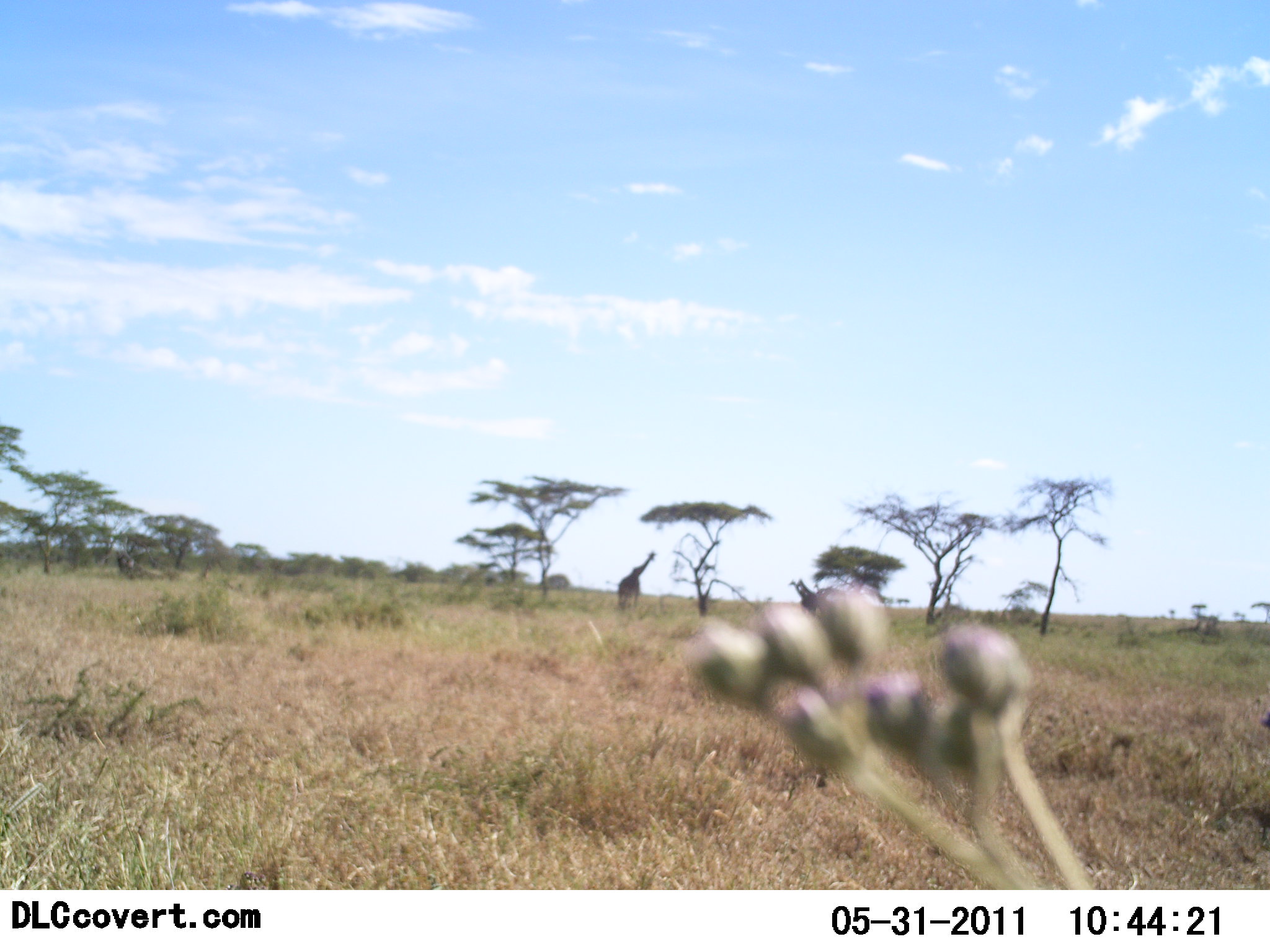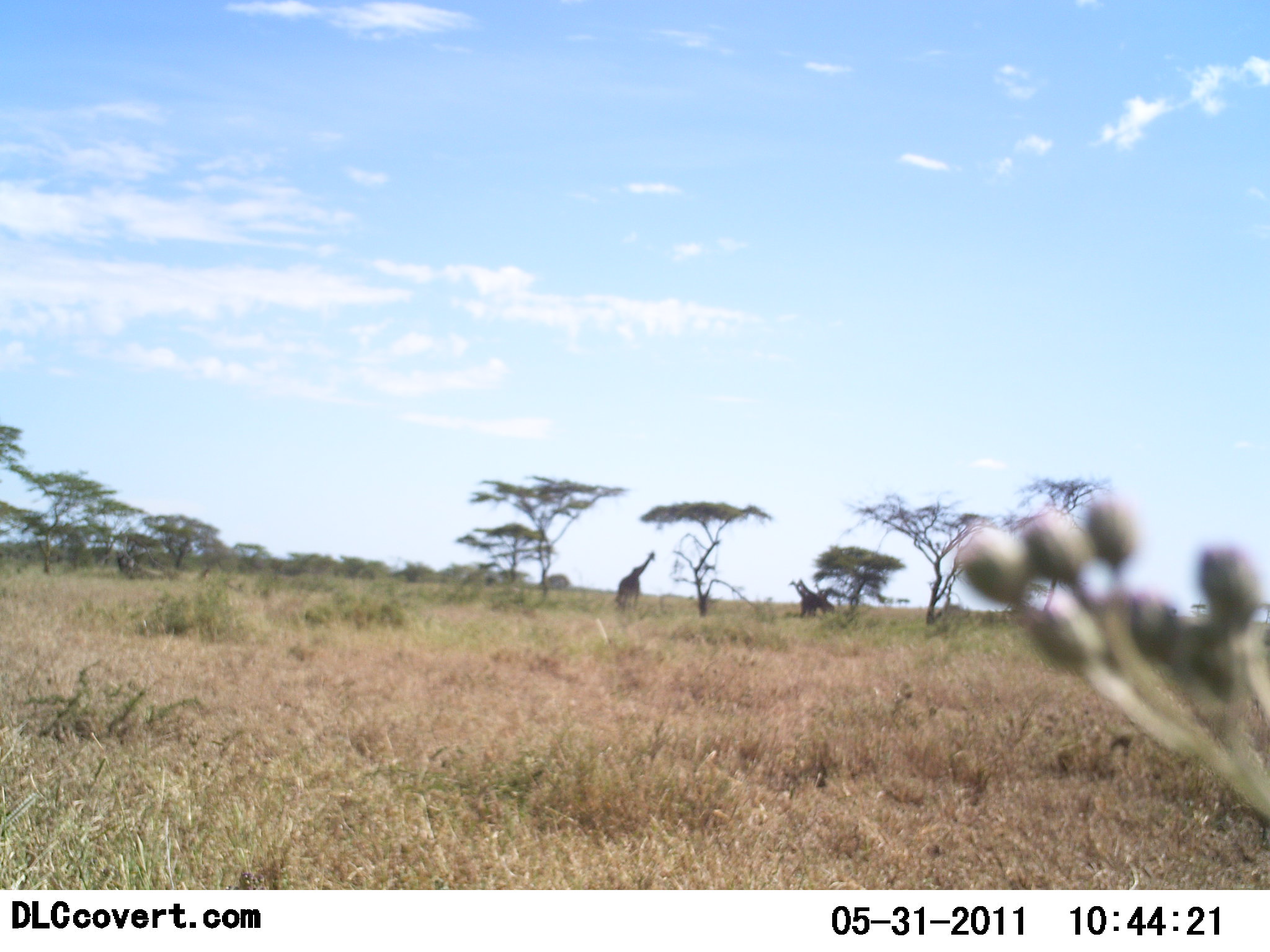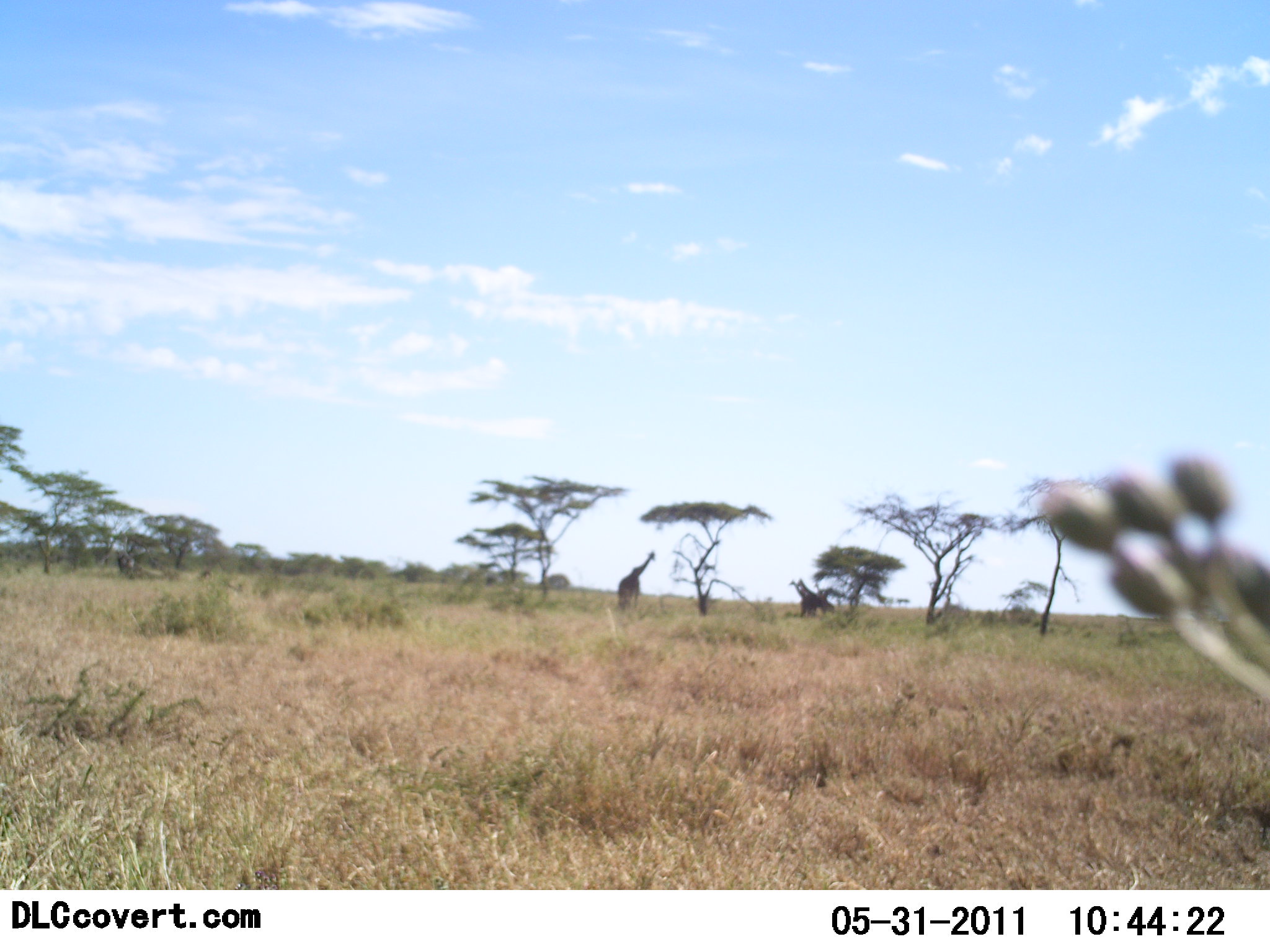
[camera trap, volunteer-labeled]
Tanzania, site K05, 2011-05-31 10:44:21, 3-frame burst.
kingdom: Animalia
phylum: Chordata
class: Mammalia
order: Artiodactyla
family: Giraffidae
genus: Giraffa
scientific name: Giraffa camelopardalis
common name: giraffe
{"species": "giraffe (Giraffa camelopardalis)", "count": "1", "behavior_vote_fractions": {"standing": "82%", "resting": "0%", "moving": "9%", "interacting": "0%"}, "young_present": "0%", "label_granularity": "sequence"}